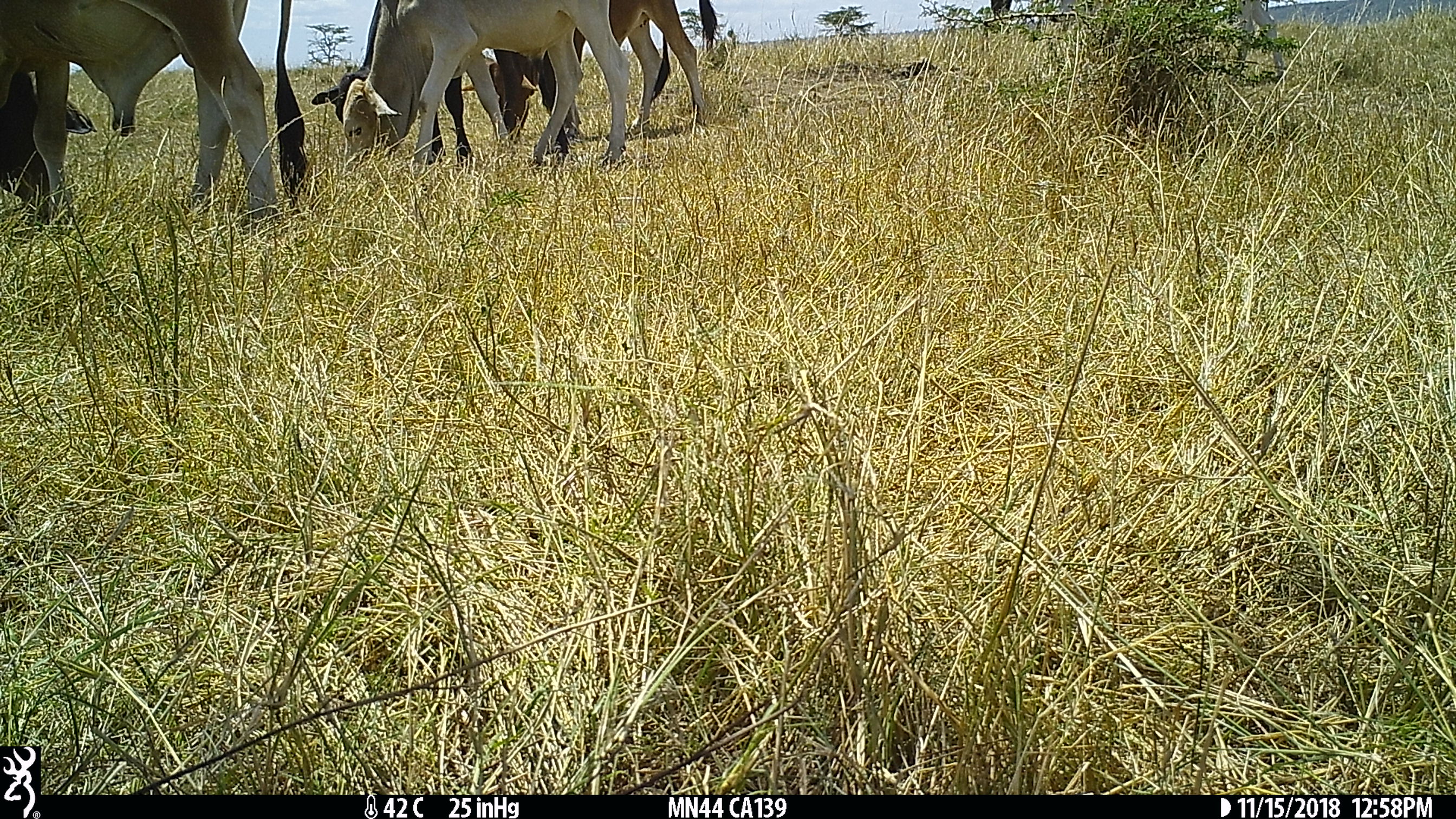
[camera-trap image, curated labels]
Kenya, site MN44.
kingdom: Animalia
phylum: Chordata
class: Mammalia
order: Artiodactyla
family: Bovidae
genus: Bos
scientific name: Bos taurus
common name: cattle